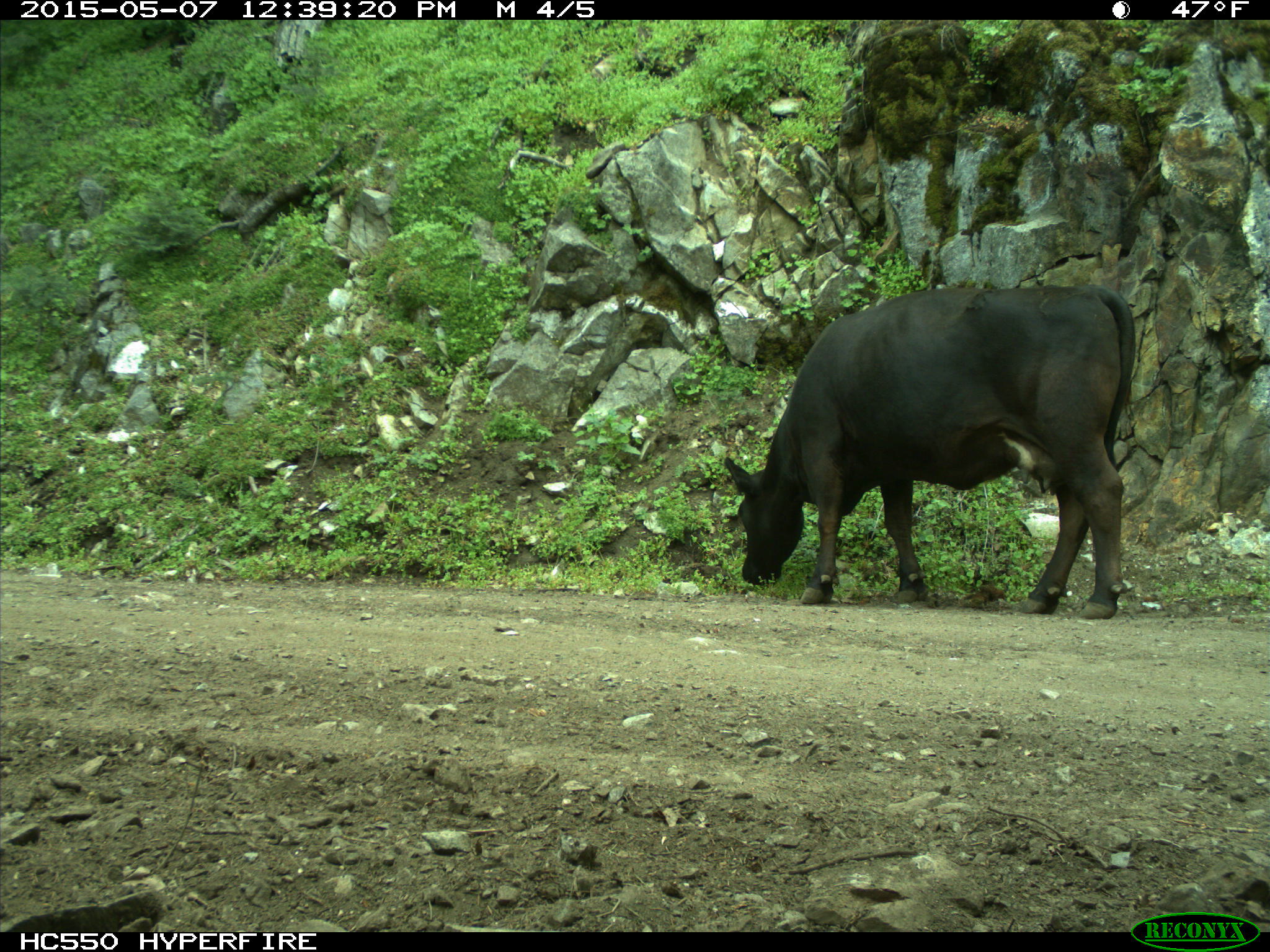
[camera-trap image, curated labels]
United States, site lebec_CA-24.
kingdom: Animalia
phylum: Chordata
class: Mammalia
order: Artiodactyla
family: Bovidae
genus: Bos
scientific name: Bos taurus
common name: domestic cow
Bos taurus (domestic cow).